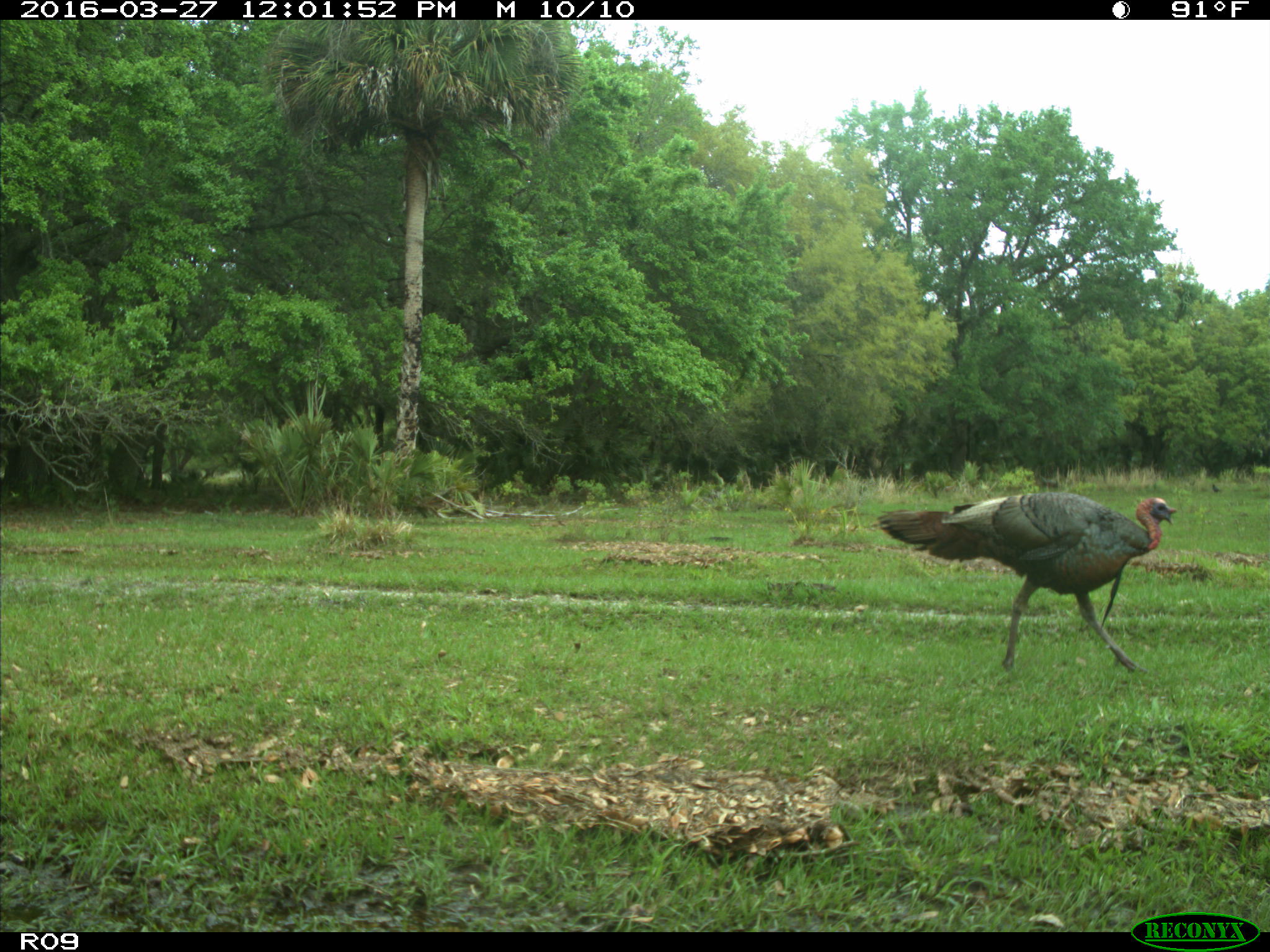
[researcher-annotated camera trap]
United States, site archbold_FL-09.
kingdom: Animalia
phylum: Chordata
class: Aves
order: Galliformes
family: Phasianidae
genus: Meleagris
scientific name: Meleagris gallopavo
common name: wild turkey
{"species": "Meleagris gallopavo (wild turkey)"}